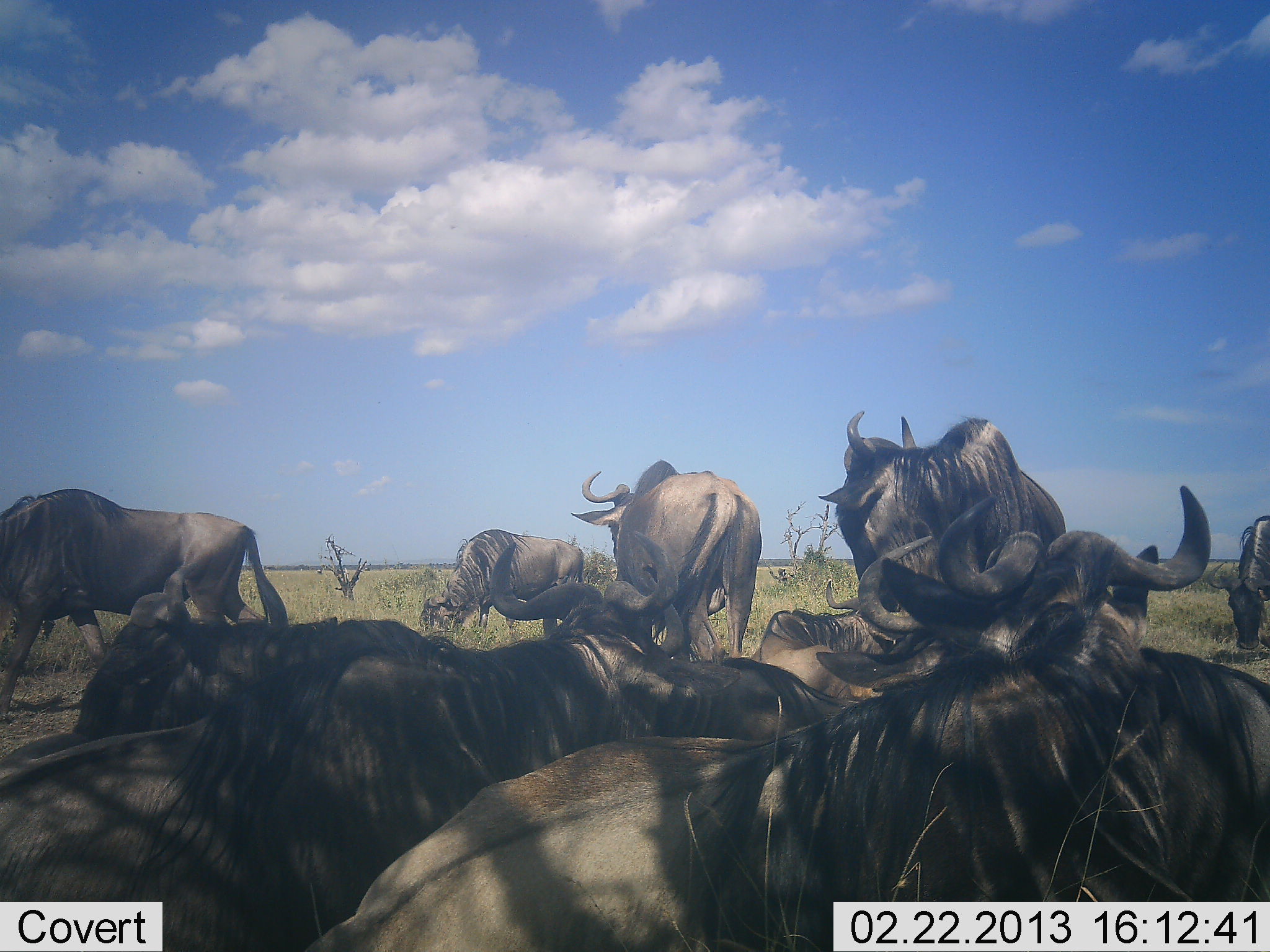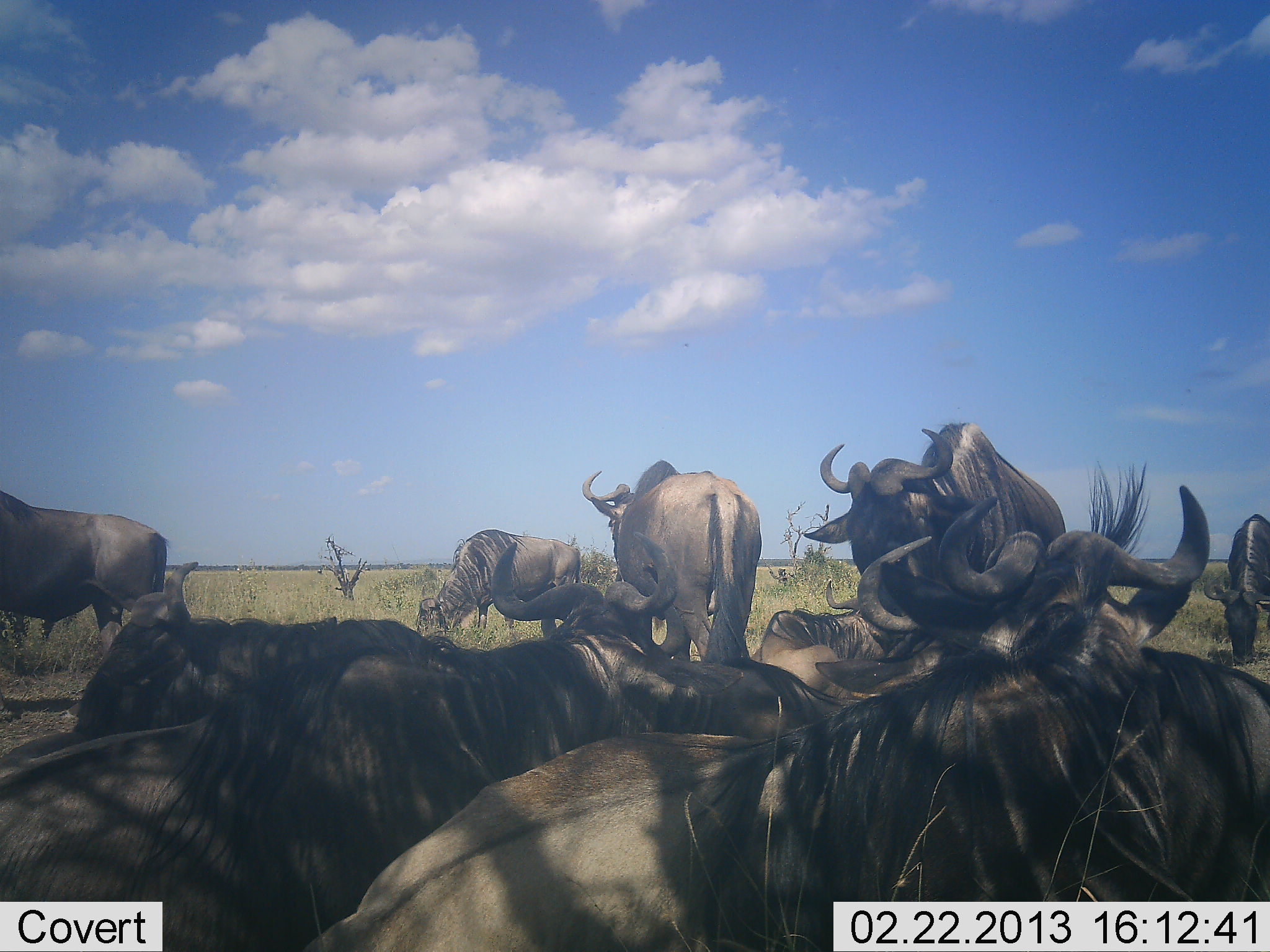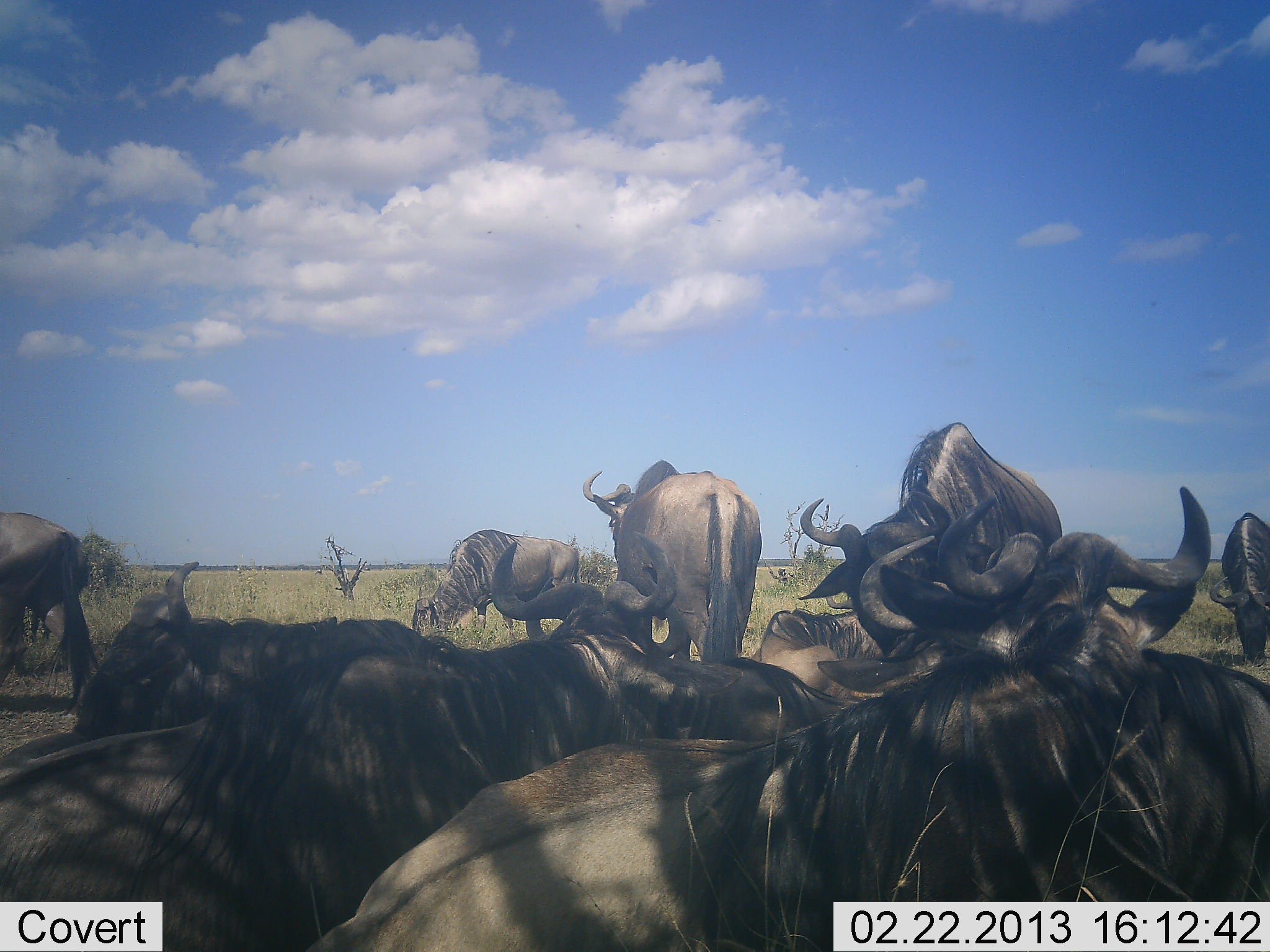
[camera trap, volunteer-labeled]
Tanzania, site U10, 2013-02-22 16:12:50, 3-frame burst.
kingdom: Animalia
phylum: Chordata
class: Mammalia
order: Artiodactyla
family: Bovidae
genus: Connochaetes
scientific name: Connochaetes taurinus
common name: blue wildebeest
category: wildebeest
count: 10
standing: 74%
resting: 91%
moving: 30%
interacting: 9%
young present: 0%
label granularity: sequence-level